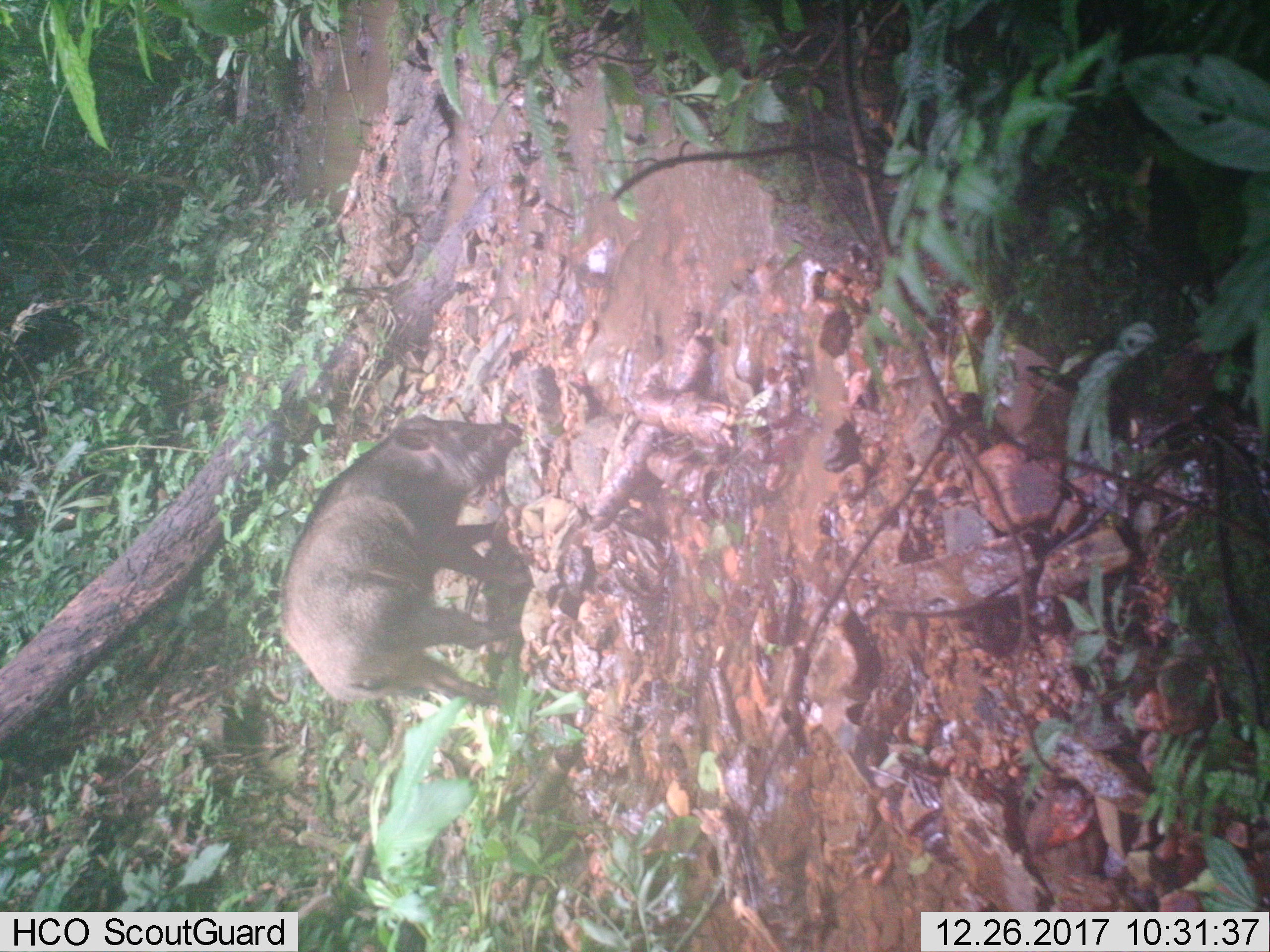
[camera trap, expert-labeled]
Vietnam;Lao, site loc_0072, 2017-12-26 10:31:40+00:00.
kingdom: Animalia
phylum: Chordata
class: Mammalia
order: Artiodactyla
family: Suidae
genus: Sus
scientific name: Sus scrofa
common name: eurasian wild pig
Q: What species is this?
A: Eurasian wild pig (Sus scrofa).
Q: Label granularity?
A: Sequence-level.